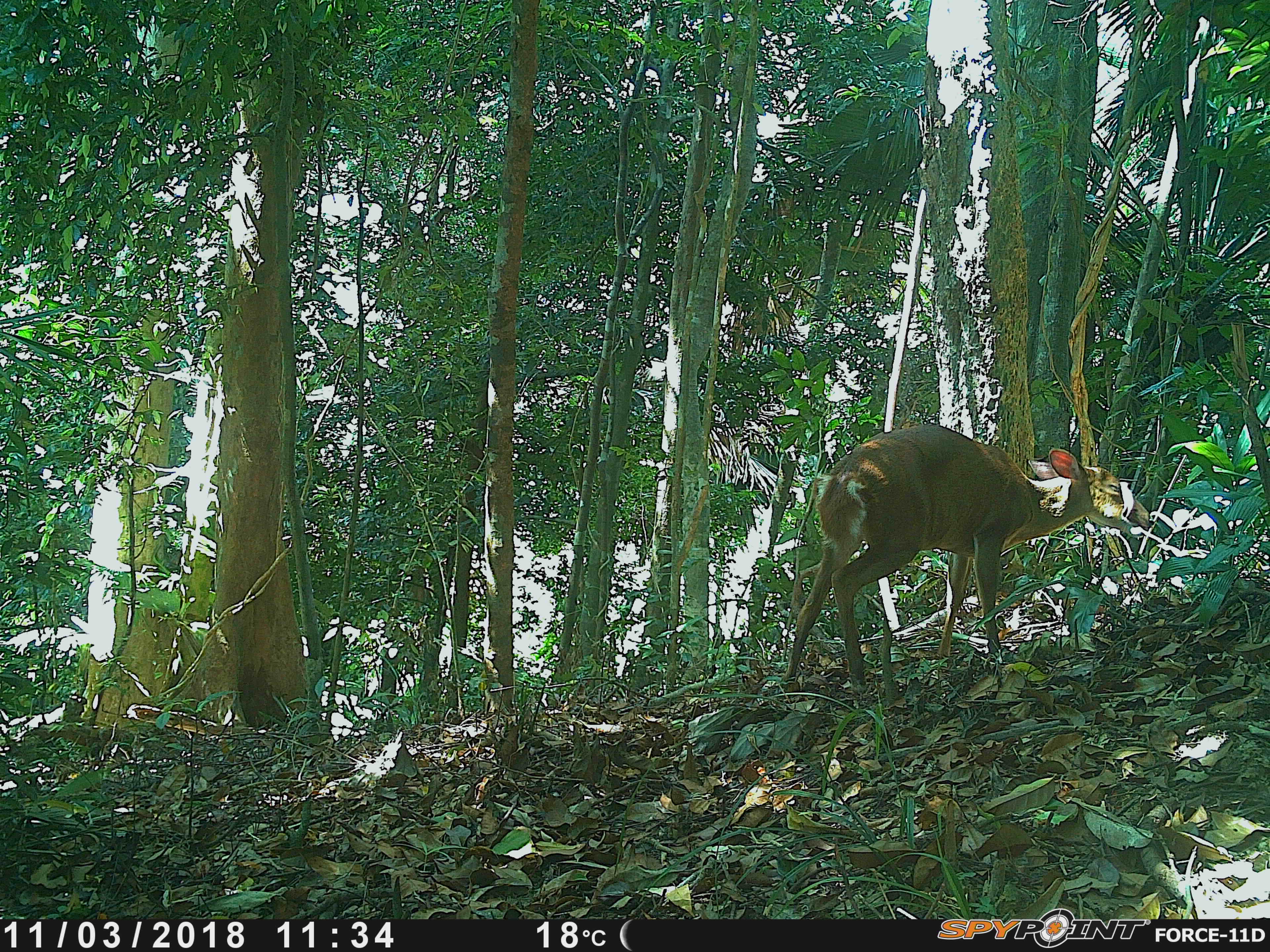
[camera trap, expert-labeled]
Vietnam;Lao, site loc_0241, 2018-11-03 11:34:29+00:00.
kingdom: Animalia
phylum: Chordata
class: Mammalia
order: Artiodactyla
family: Cervidae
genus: Muntiacus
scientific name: Muntiacus vuquangensis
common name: large-antlered muntjac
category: large antlered muntjac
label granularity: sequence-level